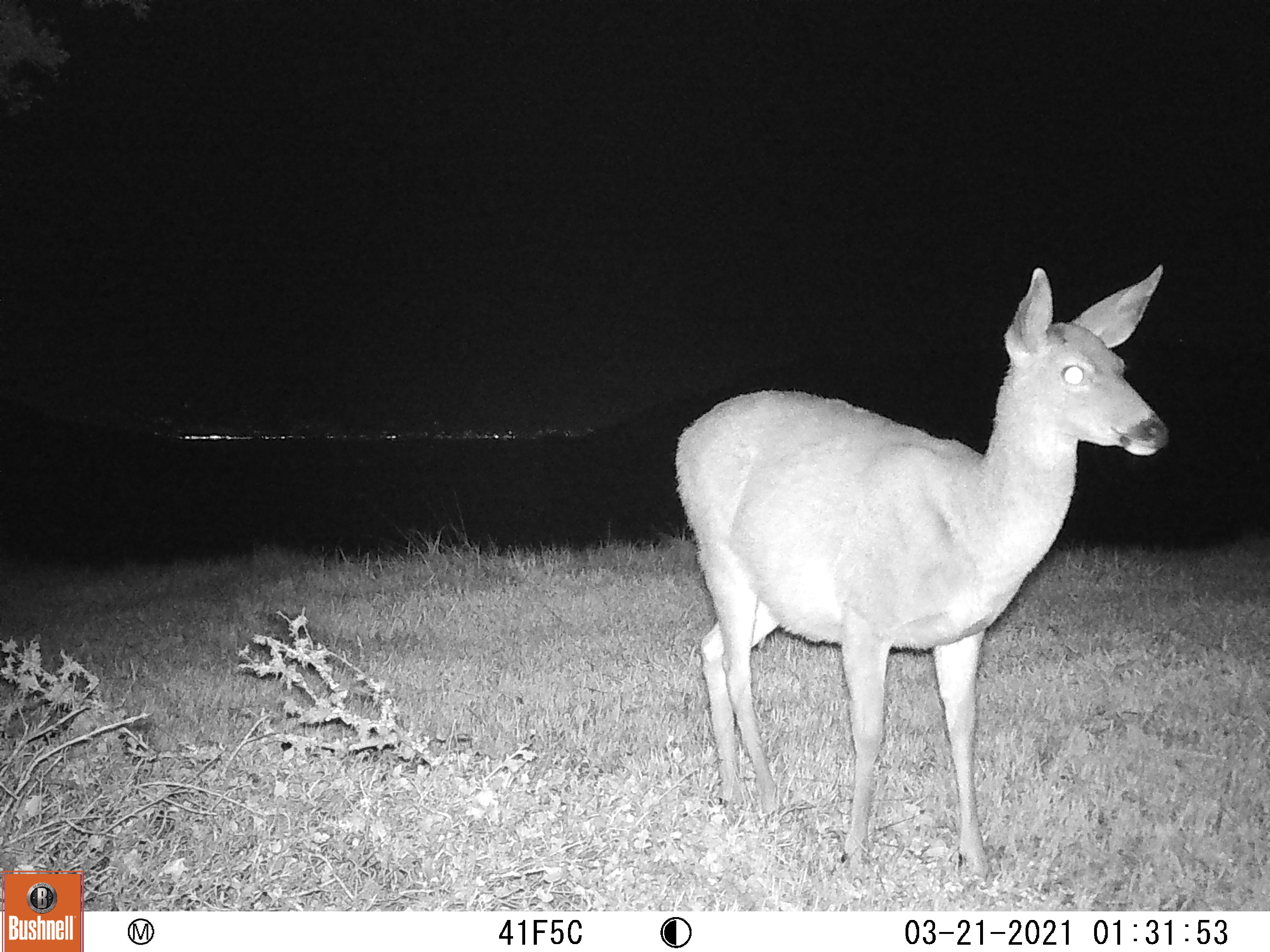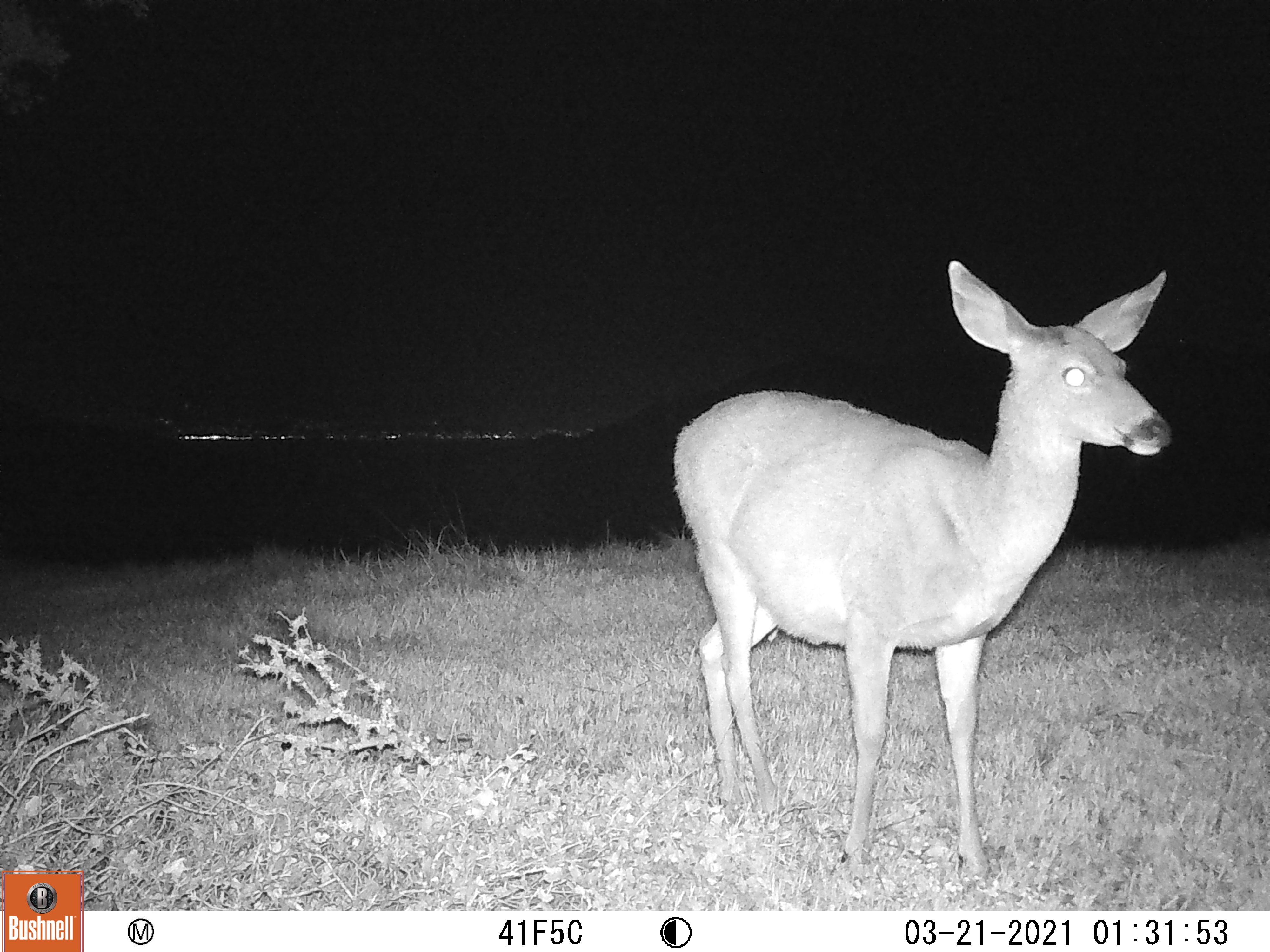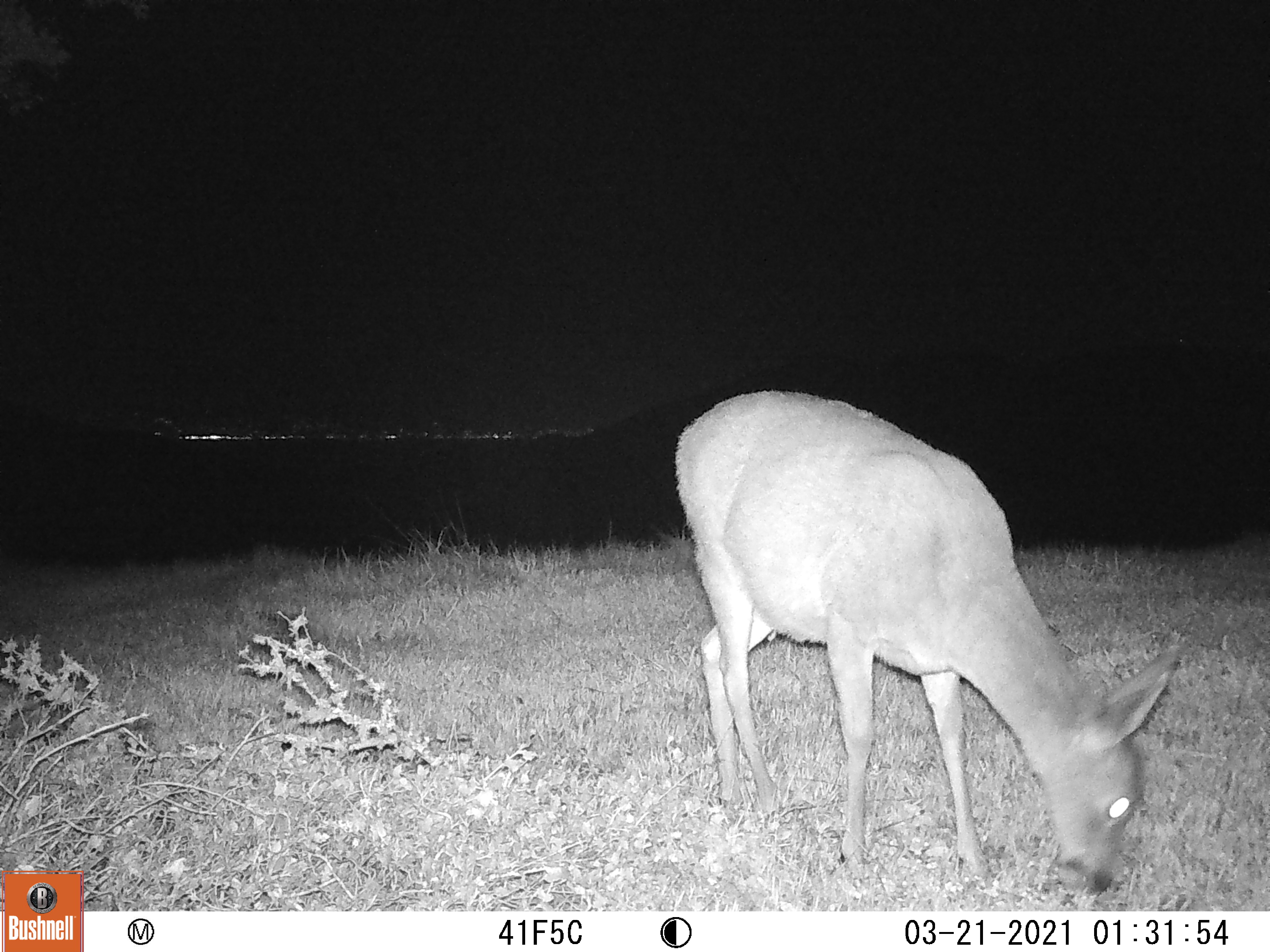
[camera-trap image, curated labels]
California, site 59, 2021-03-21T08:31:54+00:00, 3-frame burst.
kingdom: Animalia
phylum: Chordata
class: Mammalia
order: Artiodactyla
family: Cervidae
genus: Odocoileus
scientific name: Odocoileus hemionus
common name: mule deer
Mule deer (Odocoileus hemionus).